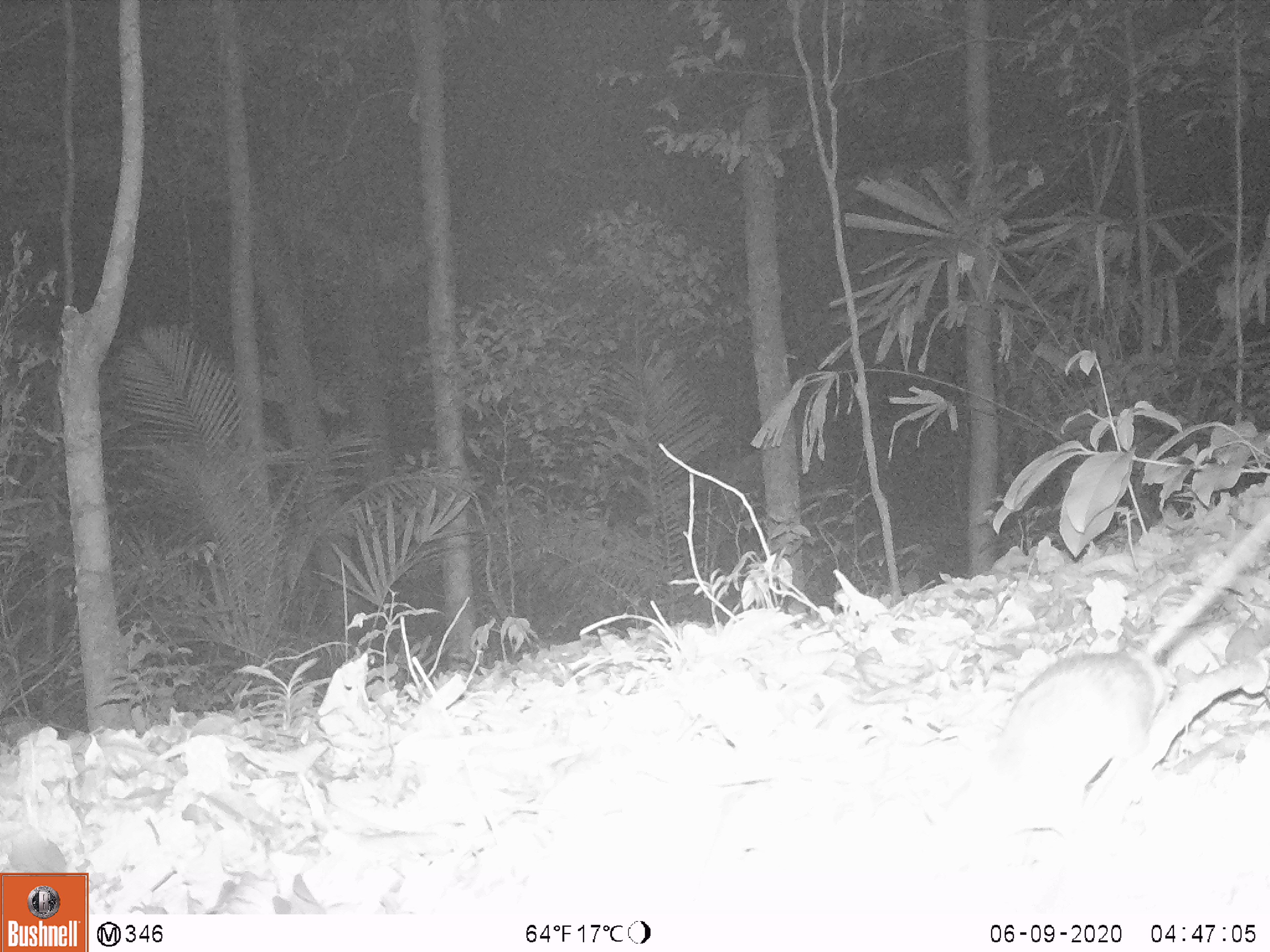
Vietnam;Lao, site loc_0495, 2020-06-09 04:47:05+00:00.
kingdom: Animalia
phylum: Chordata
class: Mammalia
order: Rodentia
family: Muridae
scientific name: Muridae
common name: old-world mice and rats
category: unidentified murid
Unidentified murid (old-world mice and rats) (Muridae). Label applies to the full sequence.